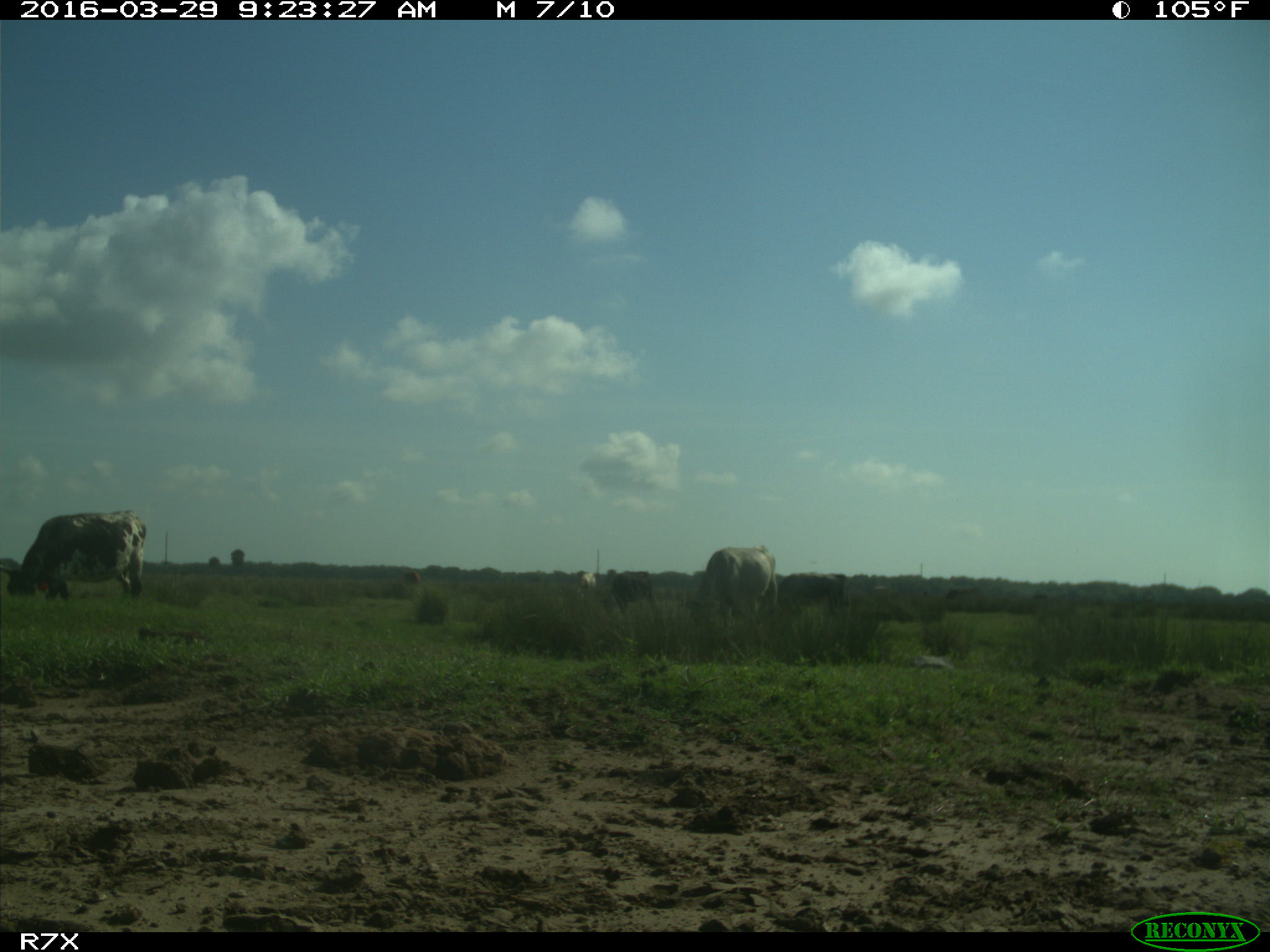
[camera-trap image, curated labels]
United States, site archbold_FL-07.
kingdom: Animalia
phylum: Chordata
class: Mammalia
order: Artiodactyla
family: Bovidae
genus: Bos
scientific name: Bos taurus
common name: domestic cow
Bos taurus (domestic cow).